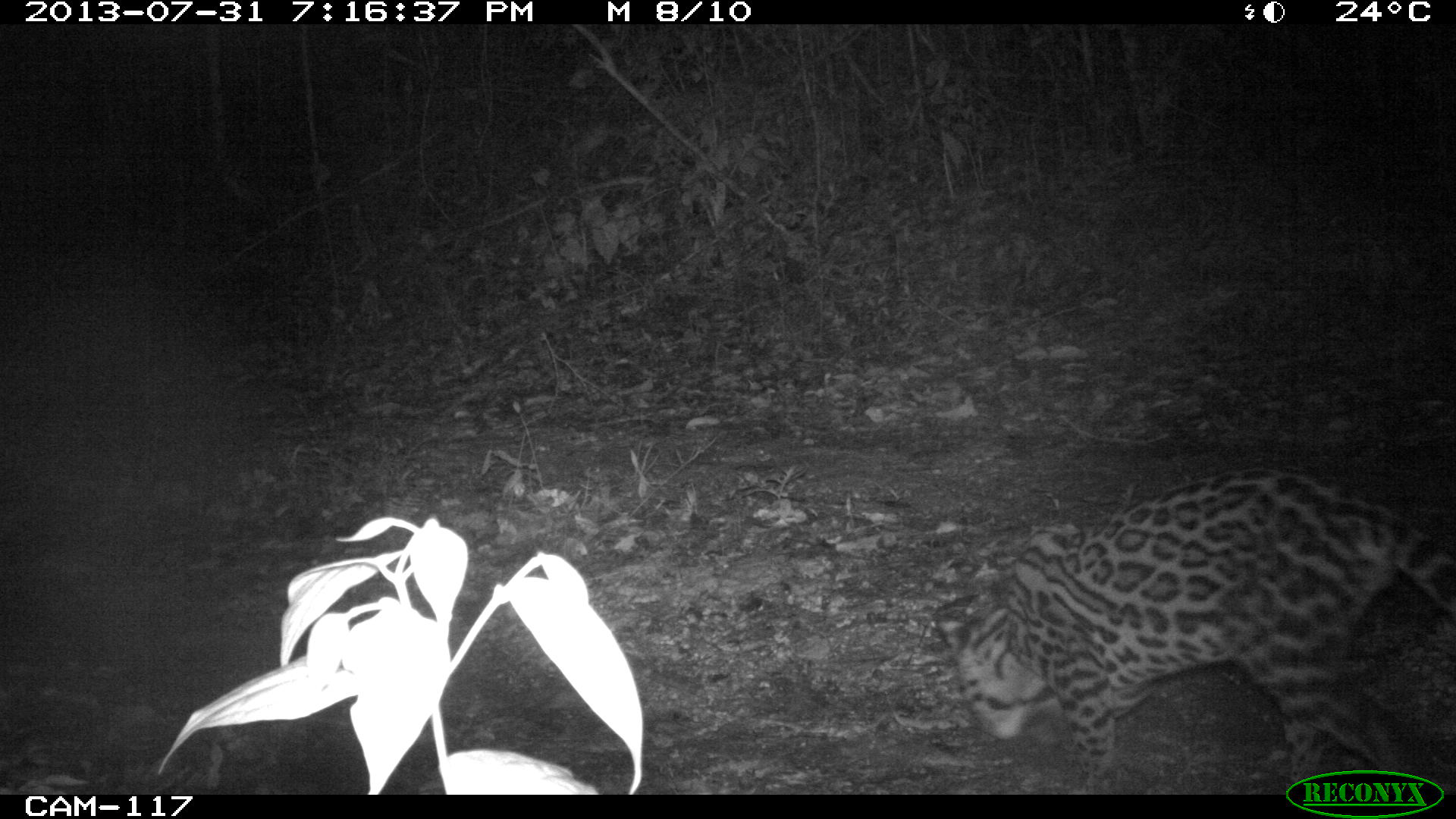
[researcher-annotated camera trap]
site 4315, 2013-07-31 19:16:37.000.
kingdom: Animalia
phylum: Chordata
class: Mammalia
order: Carnivora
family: Felidae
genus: Leopardus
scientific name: Leopardus pardalis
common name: ocelot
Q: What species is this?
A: Leopardus pardalis (ocelot).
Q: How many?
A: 1.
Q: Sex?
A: Female.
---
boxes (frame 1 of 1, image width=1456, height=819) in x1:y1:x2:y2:
leopardus pardalis: 922:463:1456:795